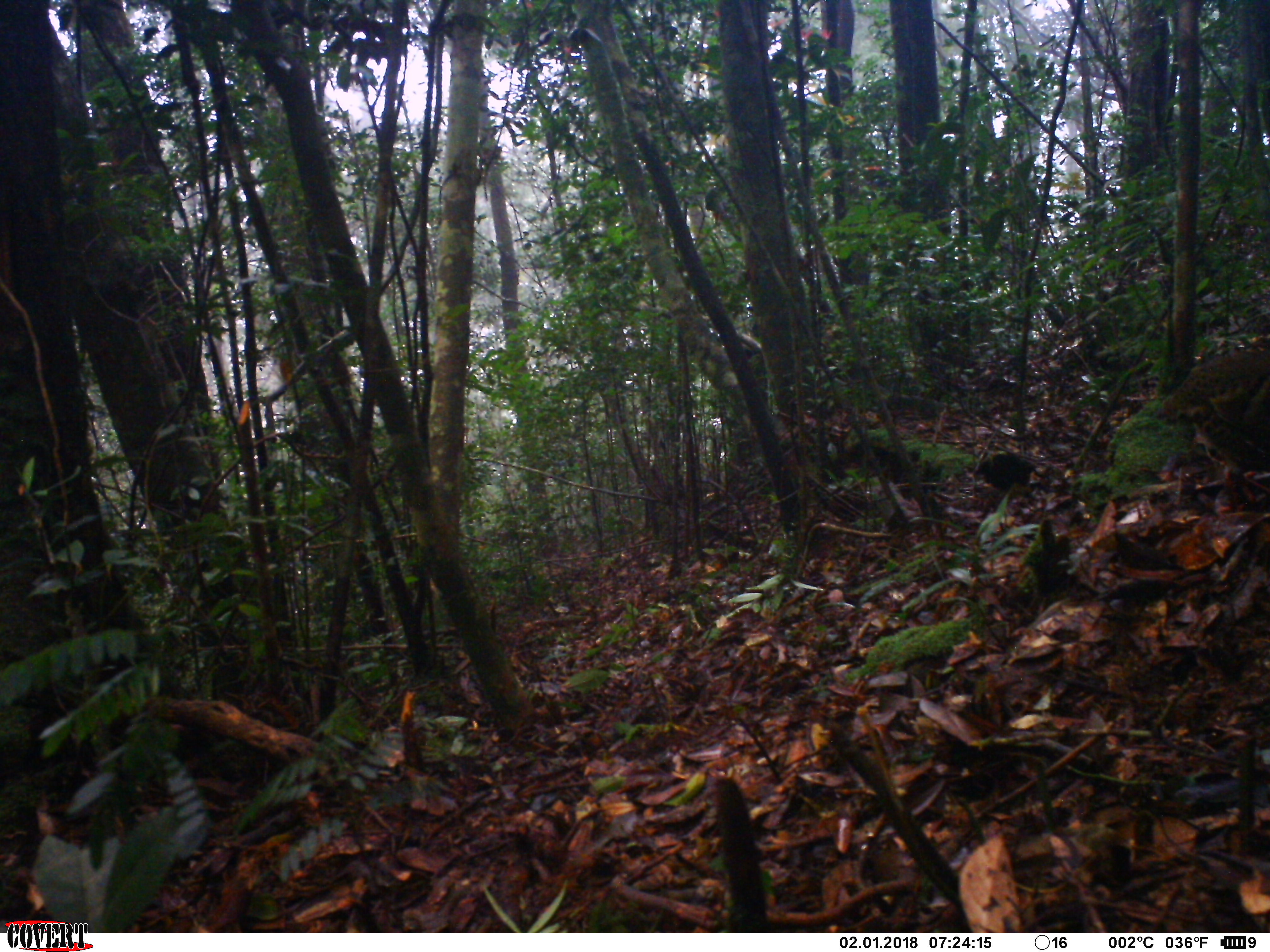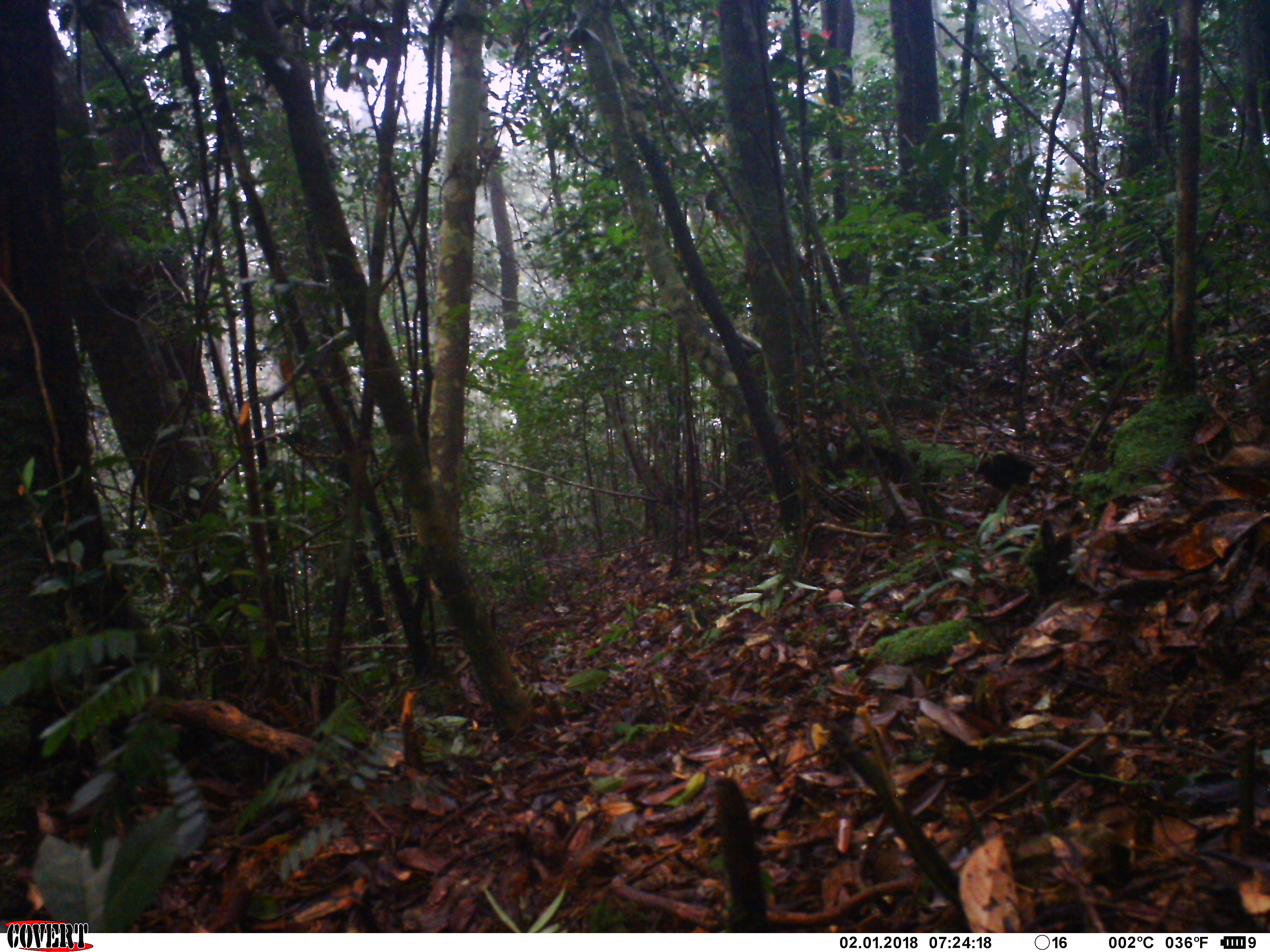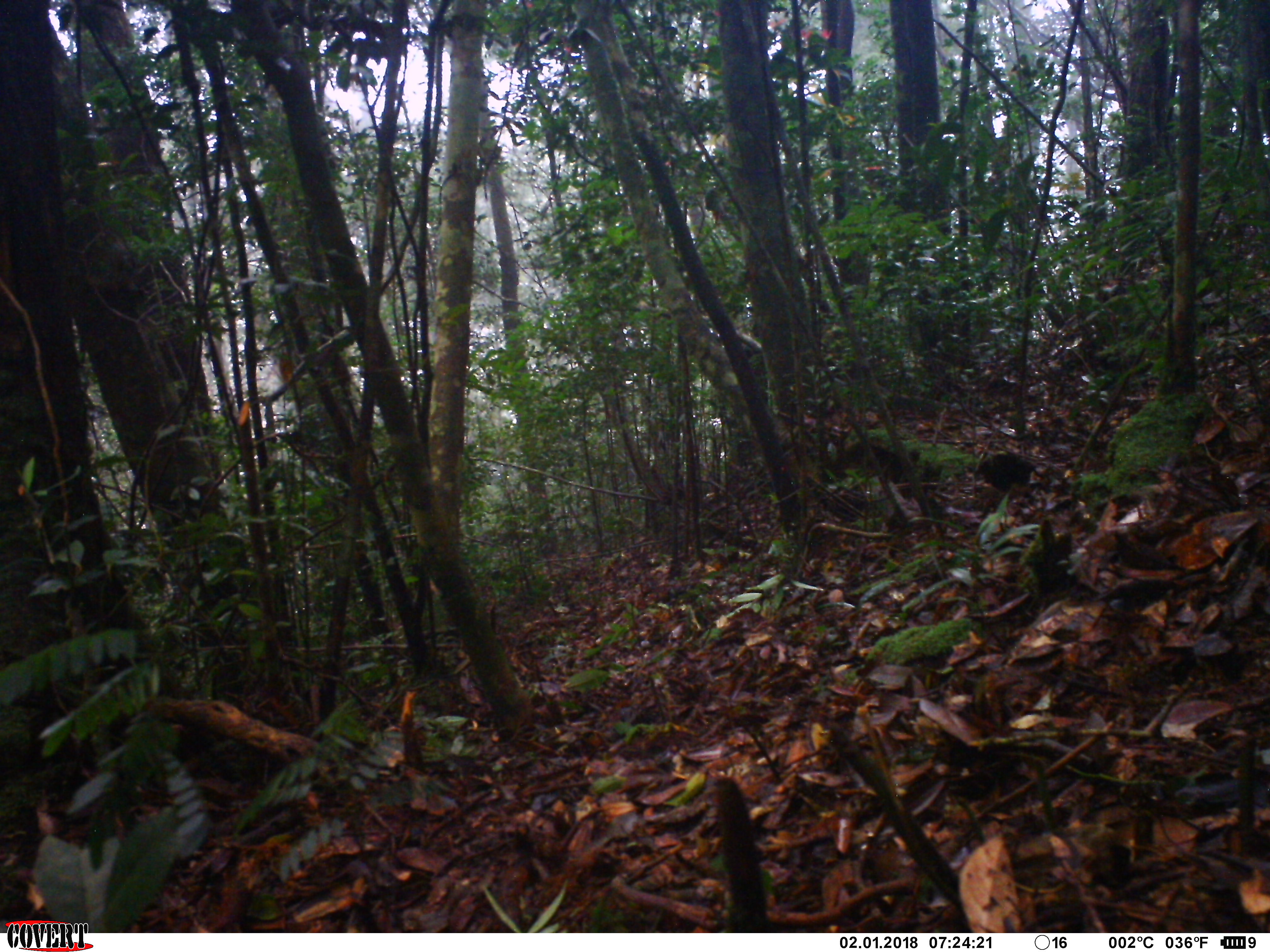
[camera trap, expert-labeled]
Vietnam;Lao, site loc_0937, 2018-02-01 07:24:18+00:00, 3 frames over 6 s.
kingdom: Animalia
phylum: Chordata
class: Aves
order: Galliformes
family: Phasianidae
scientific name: Phasianidae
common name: partridge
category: unidentified partridge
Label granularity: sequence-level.